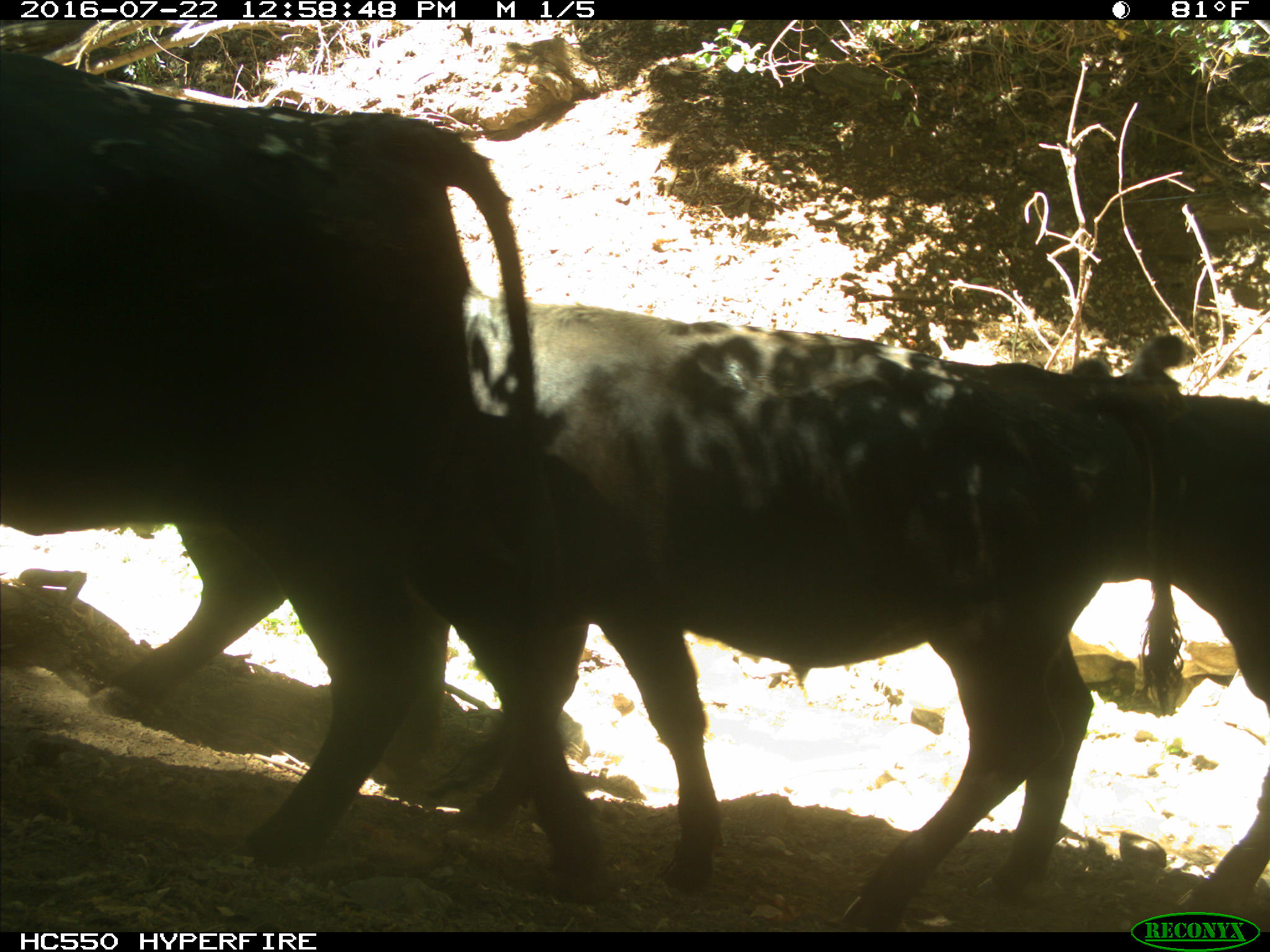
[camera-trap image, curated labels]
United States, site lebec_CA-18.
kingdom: Animalia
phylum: Chordata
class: Mammalia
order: Artiodactyla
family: Bovidae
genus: Bos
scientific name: Bos taurus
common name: domestic cow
Bos taurus (domestic cow).